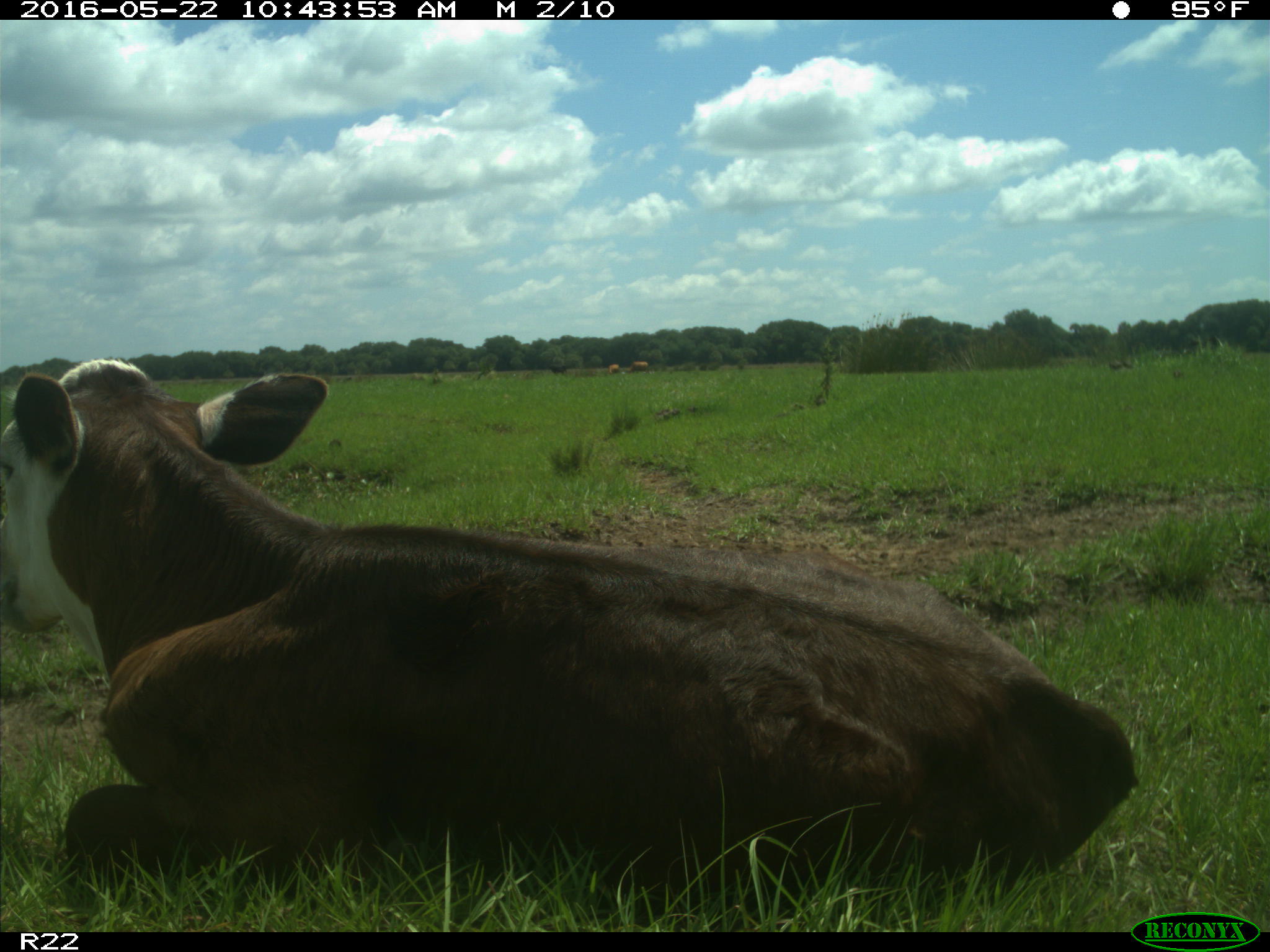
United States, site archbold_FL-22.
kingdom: Animalia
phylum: Chordata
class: Mammalia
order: Artiodactyla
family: Bovidae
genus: Bos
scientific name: Bos taurus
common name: domestic cow